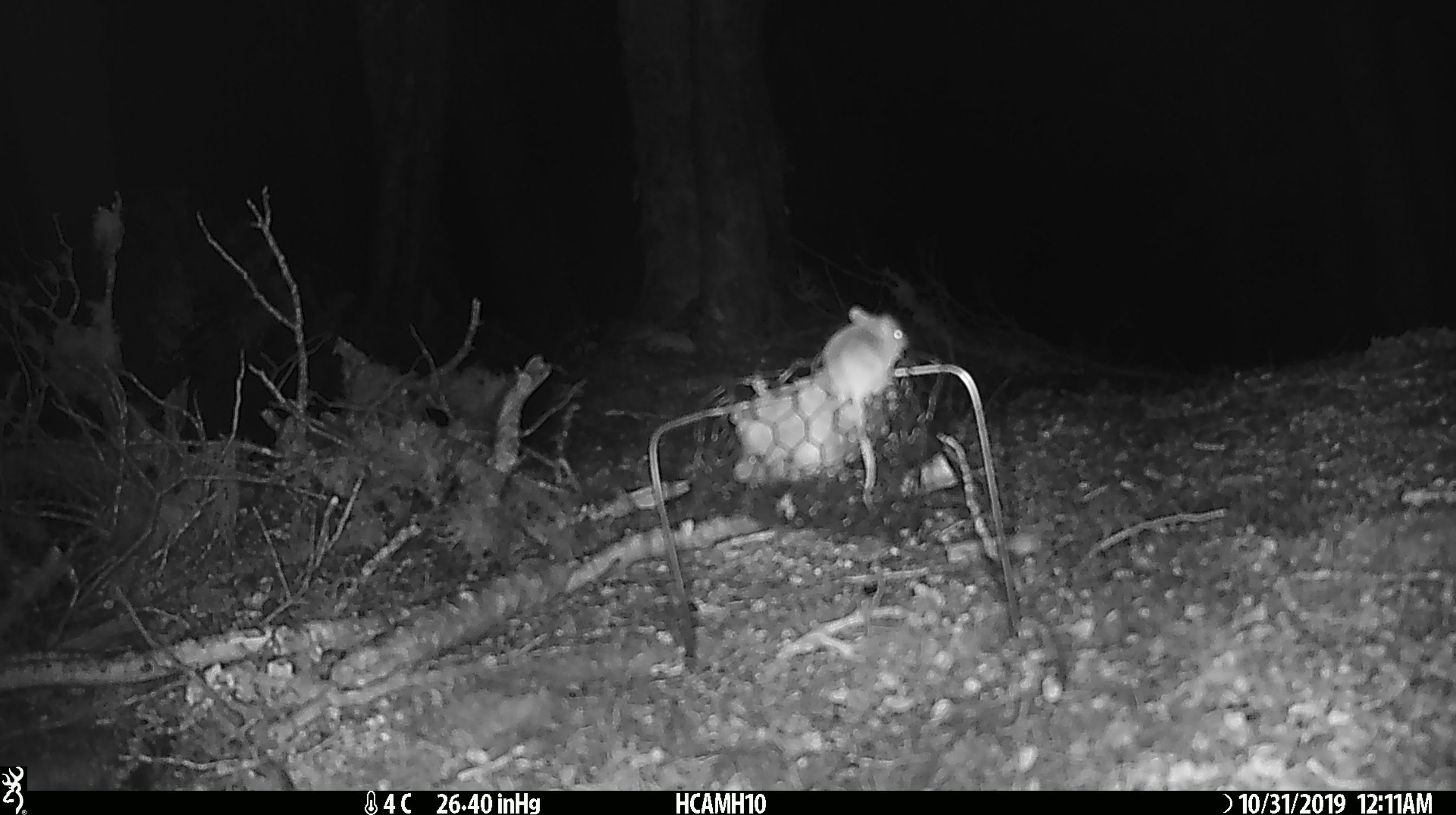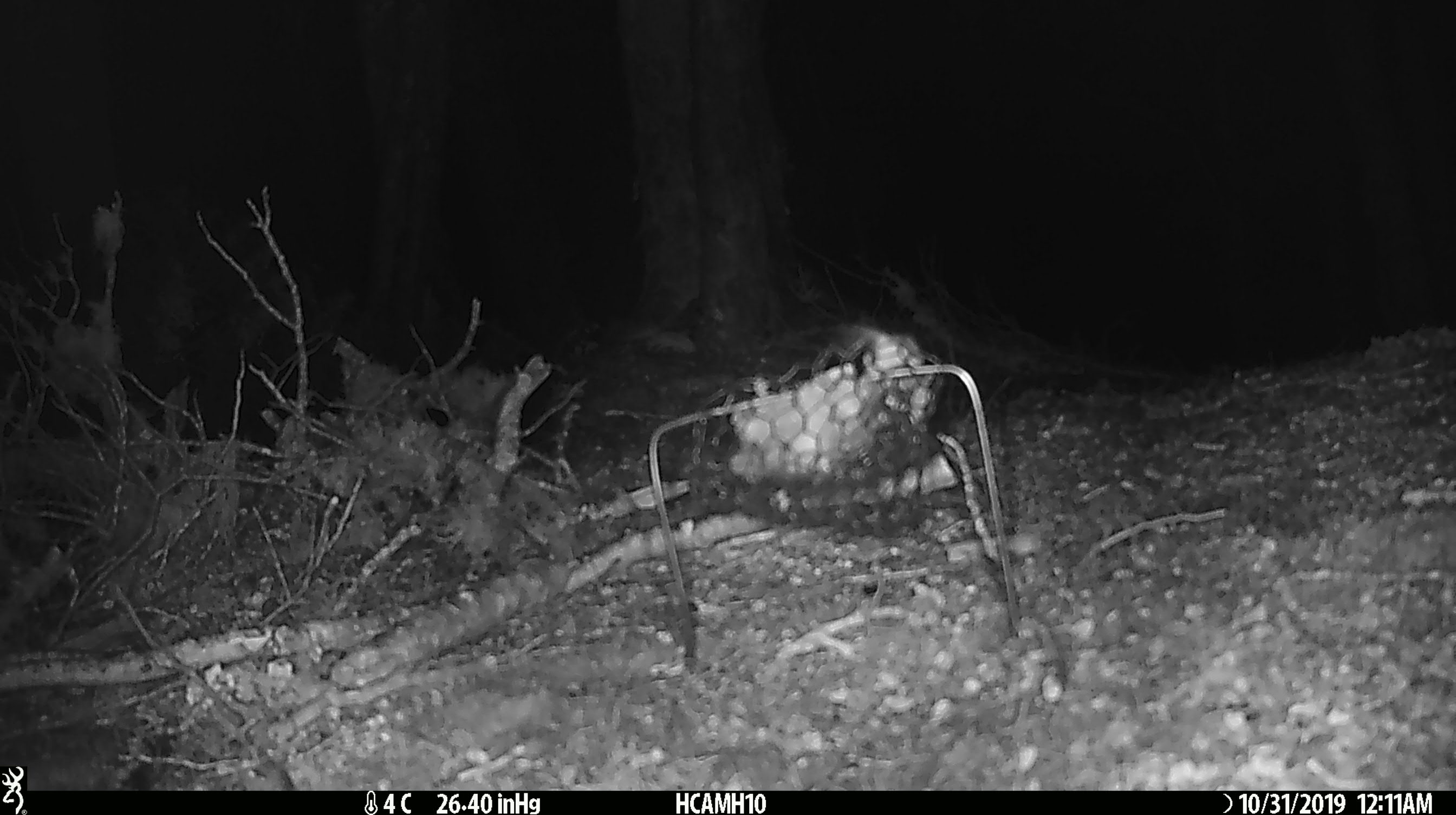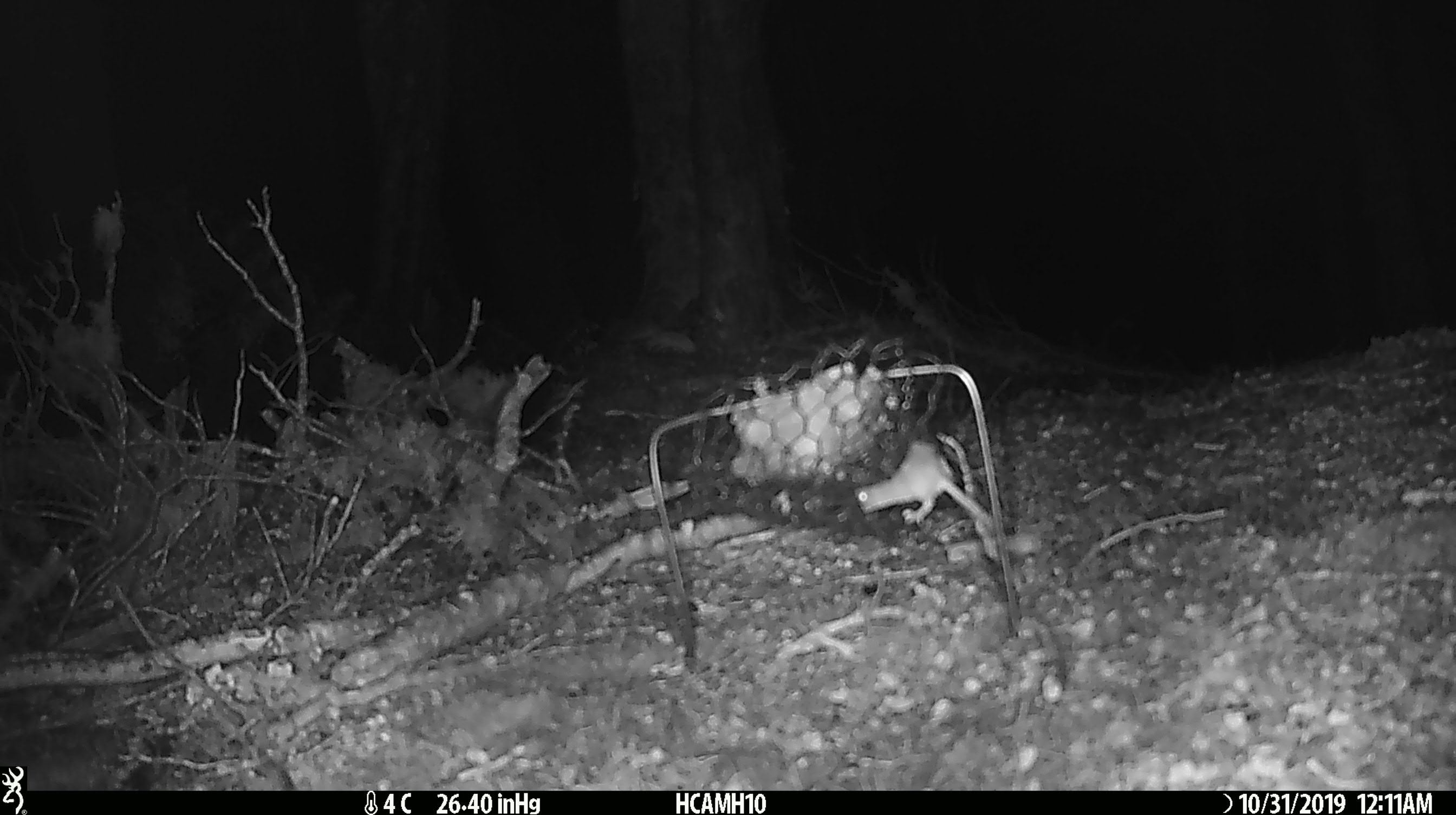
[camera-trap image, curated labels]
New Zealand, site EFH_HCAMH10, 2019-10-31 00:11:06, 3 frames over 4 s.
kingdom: Animalia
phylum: Chordata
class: Mammalia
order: Rodentia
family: Muridae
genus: Mus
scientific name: Mus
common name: mouse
Mouse (Mus).